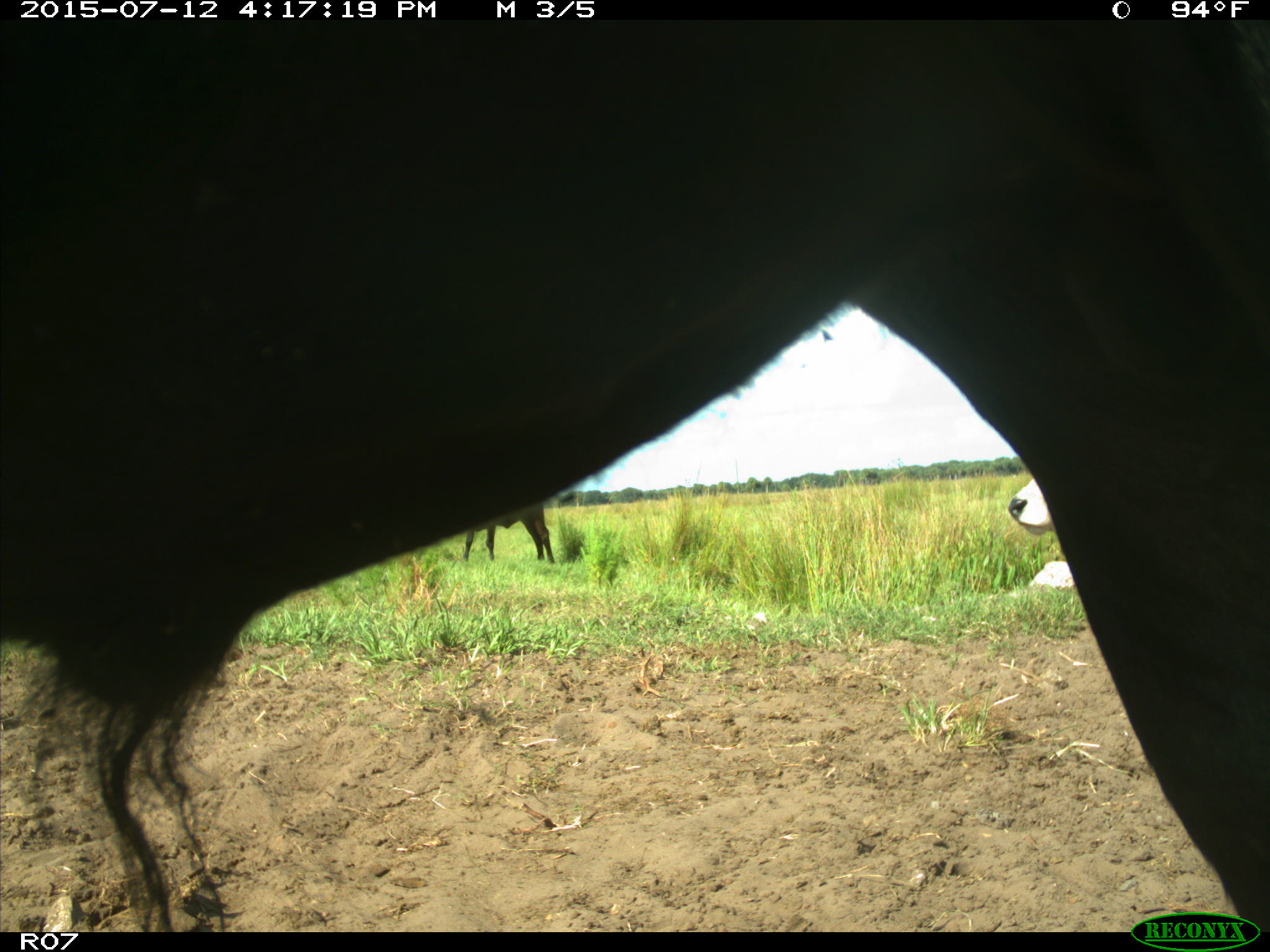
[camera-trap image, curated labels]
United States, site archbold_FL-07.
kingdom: Animalia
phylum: Chordata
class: Mammalia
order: Artiodactyla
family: Bovidae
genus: Bos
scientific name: Bos taurus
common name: domestic cow